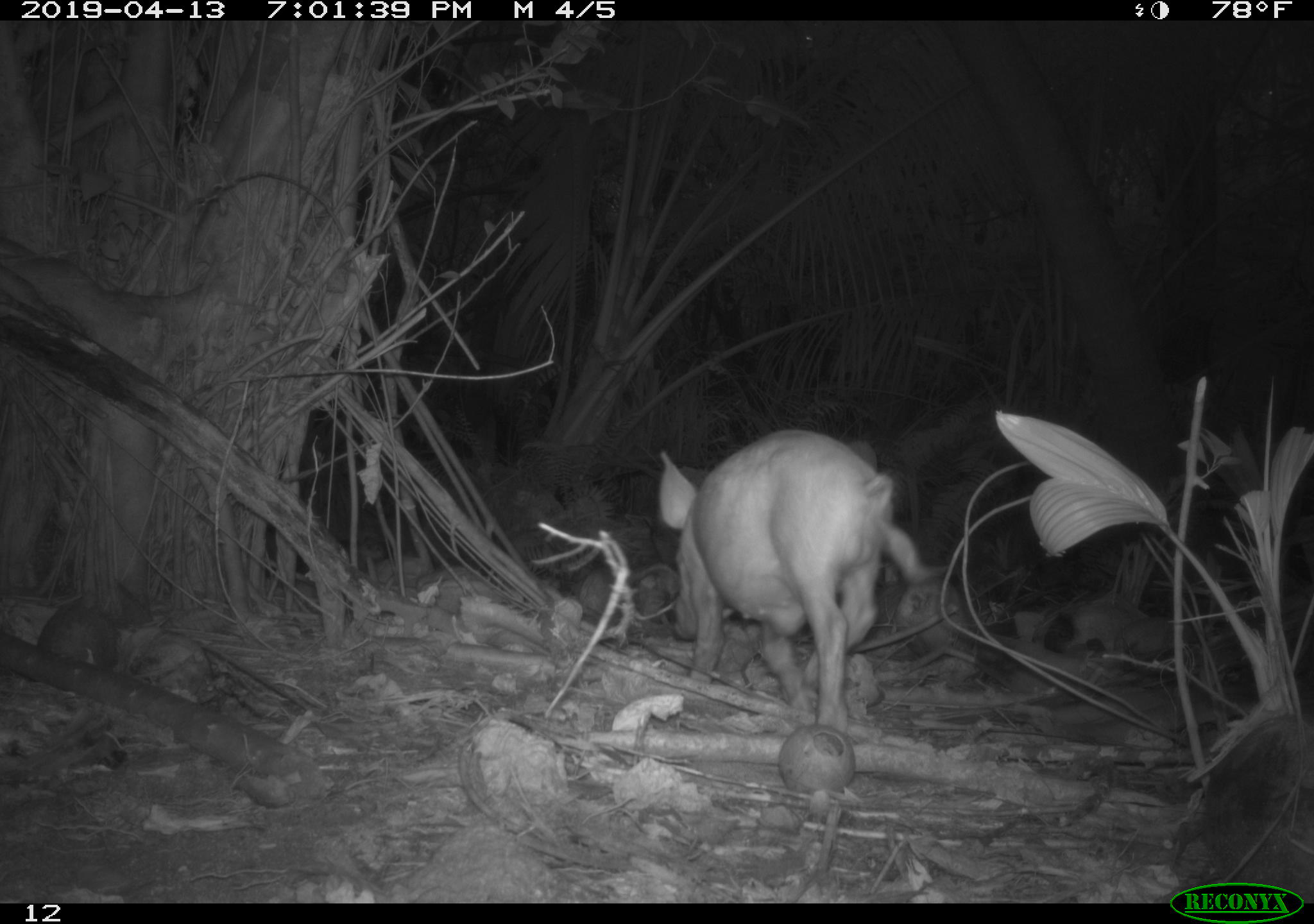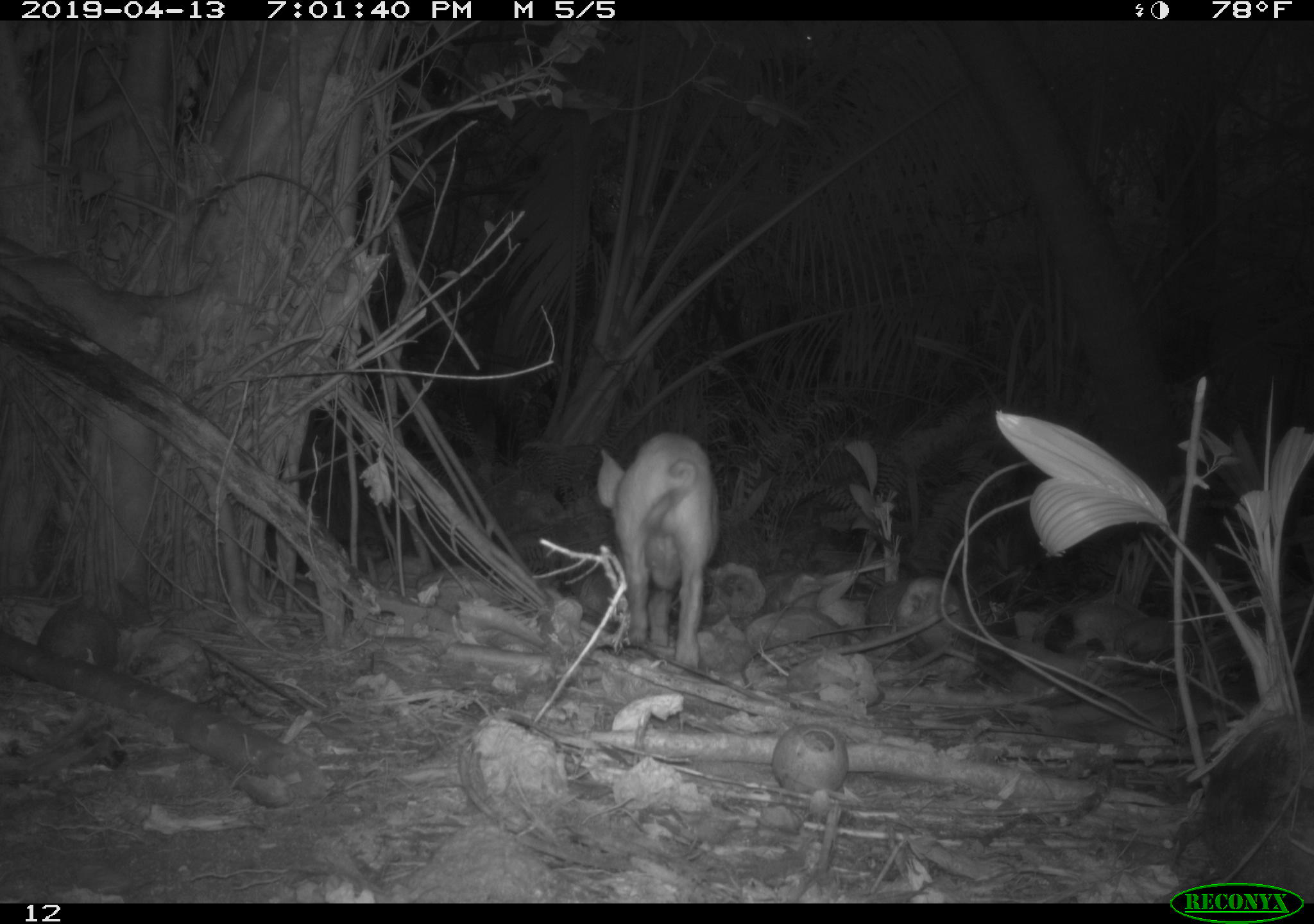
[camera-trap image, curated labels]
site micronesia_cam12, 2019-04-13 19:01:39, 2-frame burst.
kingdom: Animalia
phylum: Chordata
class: Mammalia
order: Artiodactyla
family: Suidae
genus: Sus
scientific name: Sus scrofa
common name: pig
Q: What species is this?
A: Pig (Sus scrofa).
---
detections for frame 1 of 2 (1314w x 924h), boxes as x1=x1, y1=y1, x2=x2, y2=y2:
pig: x1=648, y1=431, x2=945, y2=737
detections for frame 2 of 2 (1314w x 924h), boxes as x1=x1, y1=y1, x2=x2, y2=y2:
pig: x1=594, y1=432, x2=716, y2=676